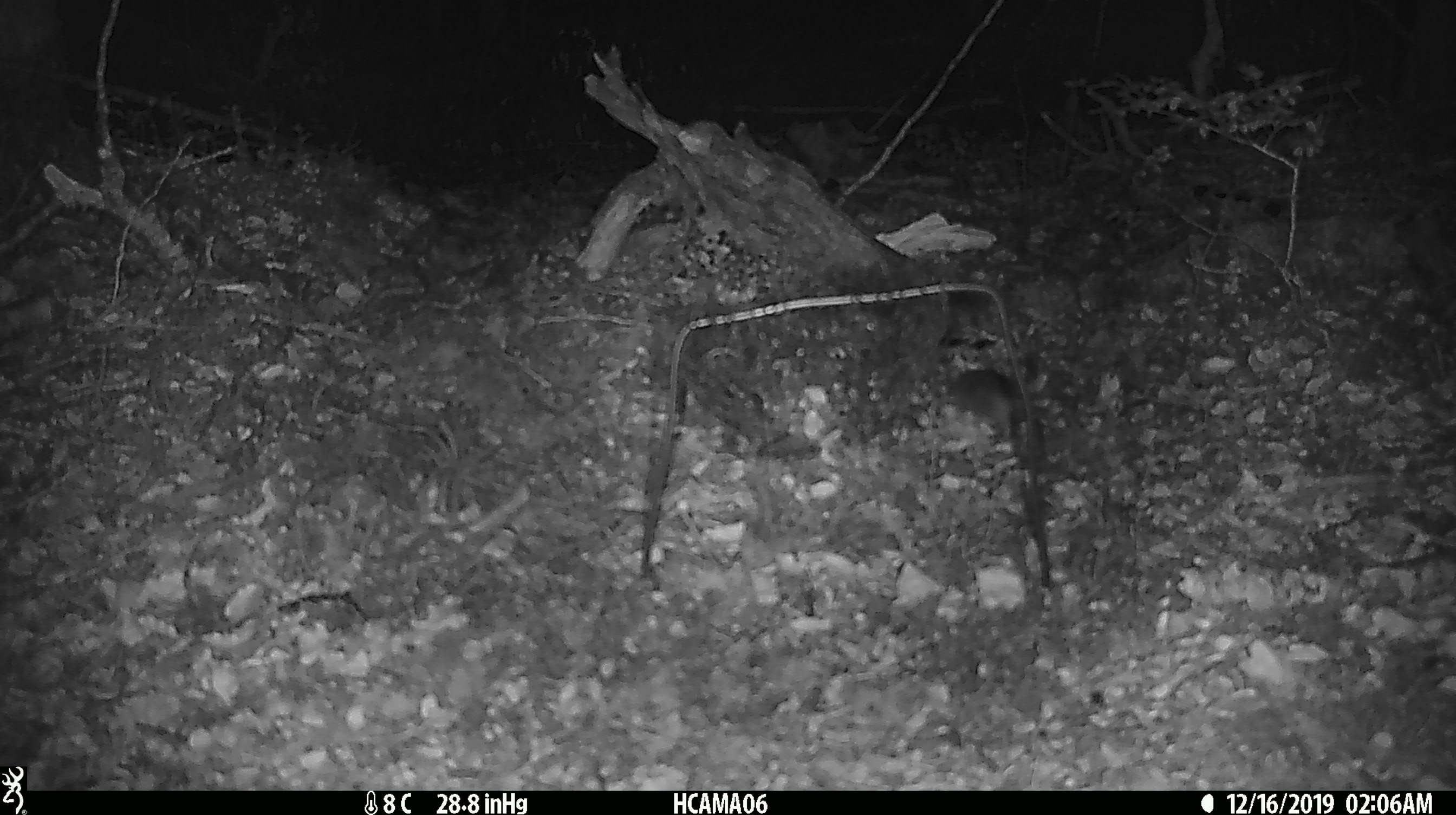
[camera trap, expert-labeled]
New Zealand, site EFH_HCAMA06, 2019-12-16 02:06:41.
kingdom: Animalia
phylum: Chordata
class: Mammalia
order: Rodentia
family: Muridae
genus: Mus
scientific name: Mus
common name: mouse